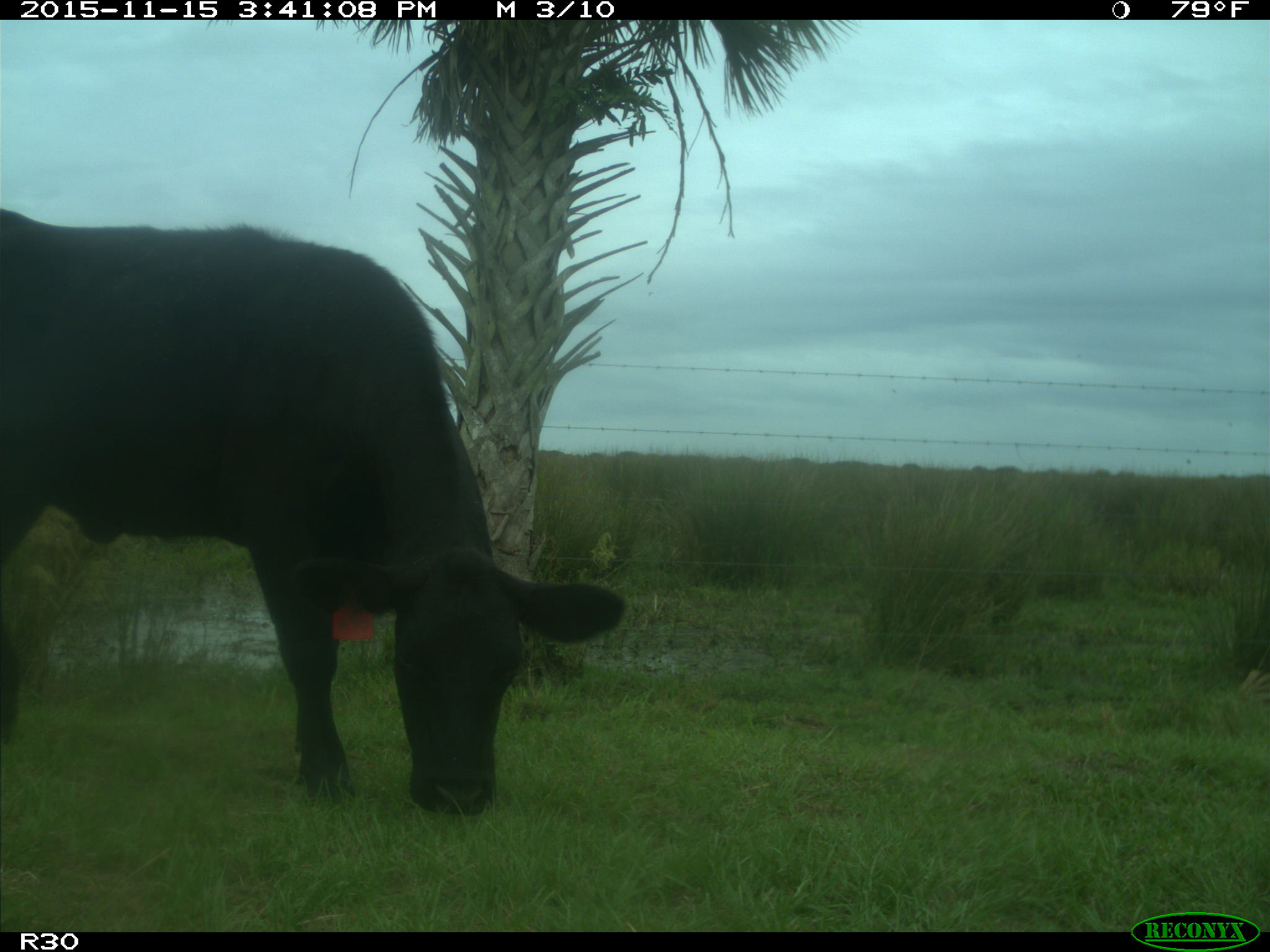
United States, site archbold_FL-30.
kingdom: Animalia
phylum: Chordata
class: Mammalia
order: Artiodactyla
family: Bovidae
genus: Bos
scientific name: Bos taurus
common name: domestic cow